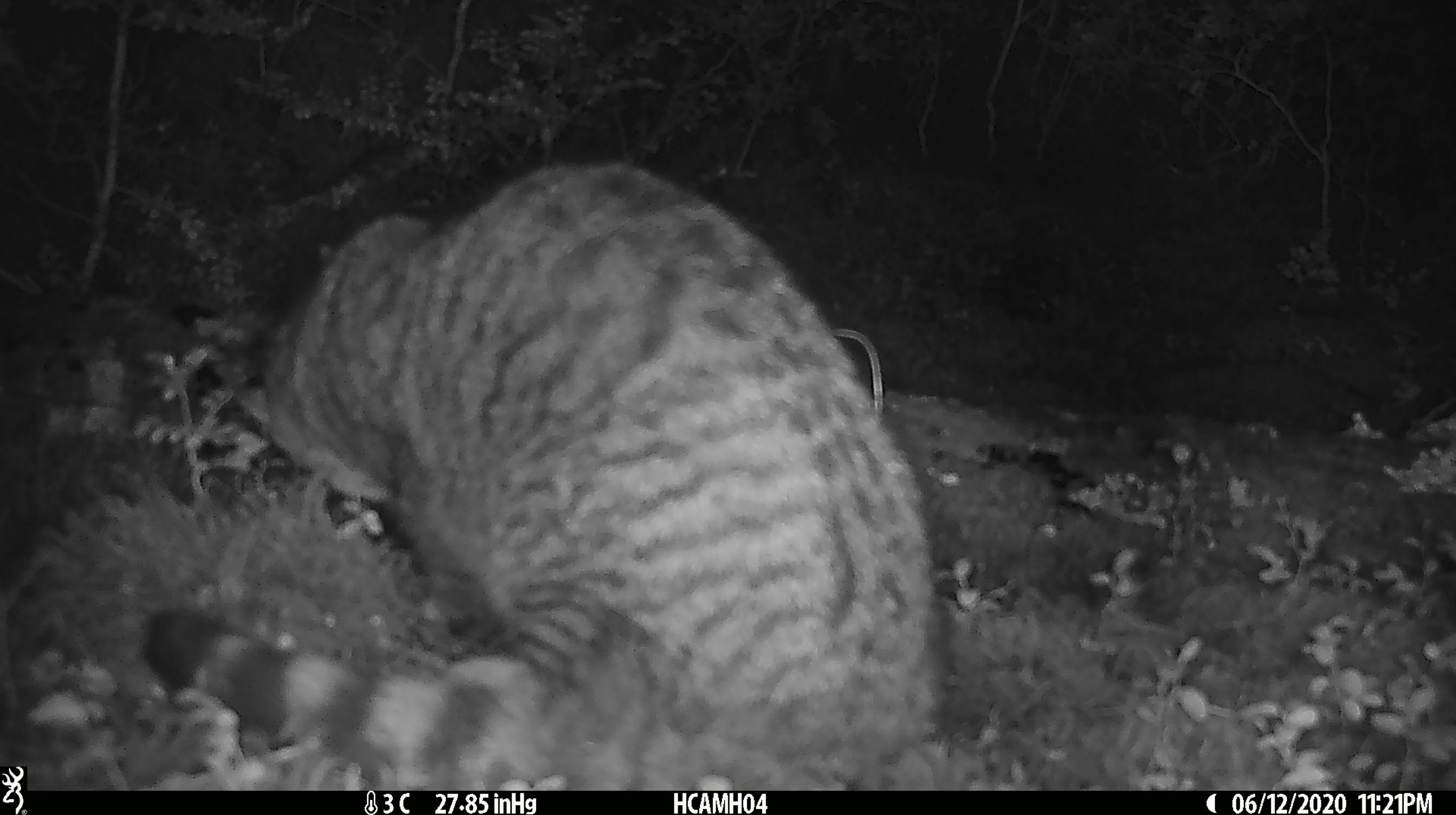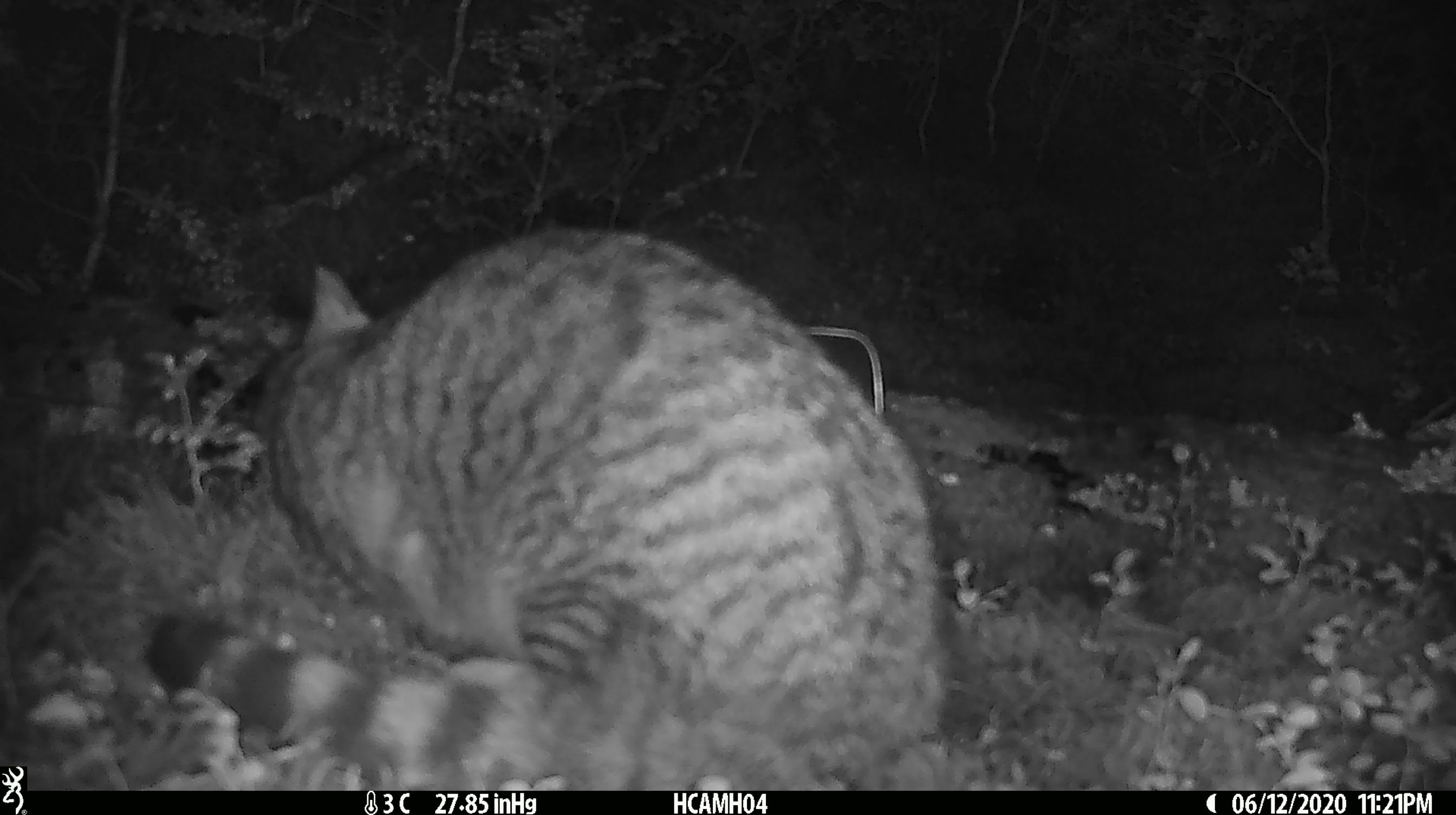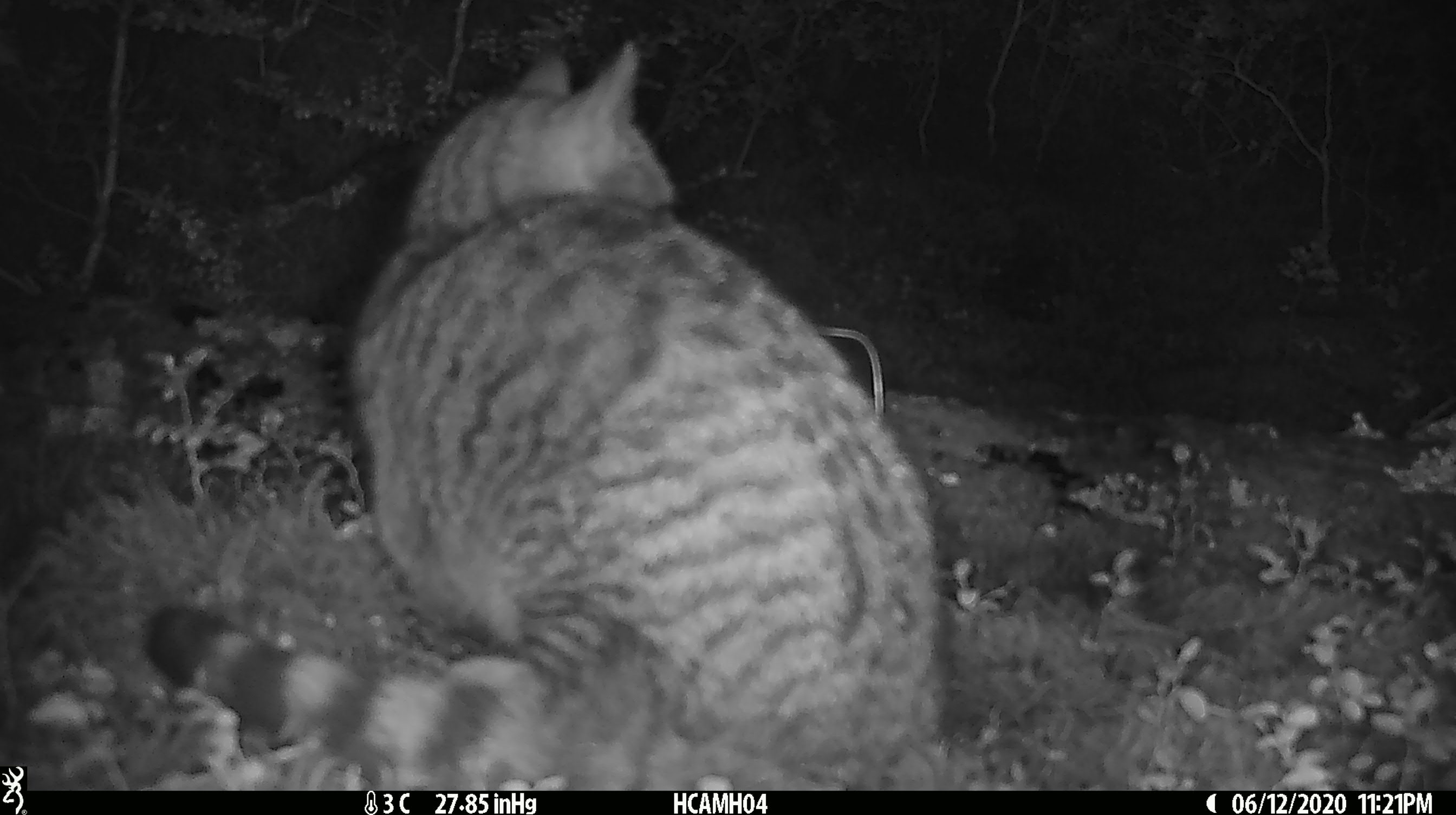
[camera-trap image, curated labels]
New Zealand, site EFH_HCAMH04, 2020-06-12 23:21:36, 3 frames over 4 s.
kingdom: Animalia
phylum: Chordata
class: Mammalia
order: Carnivora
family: Felidae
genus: Felis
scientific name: Felis catus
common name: domestic cat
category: cat